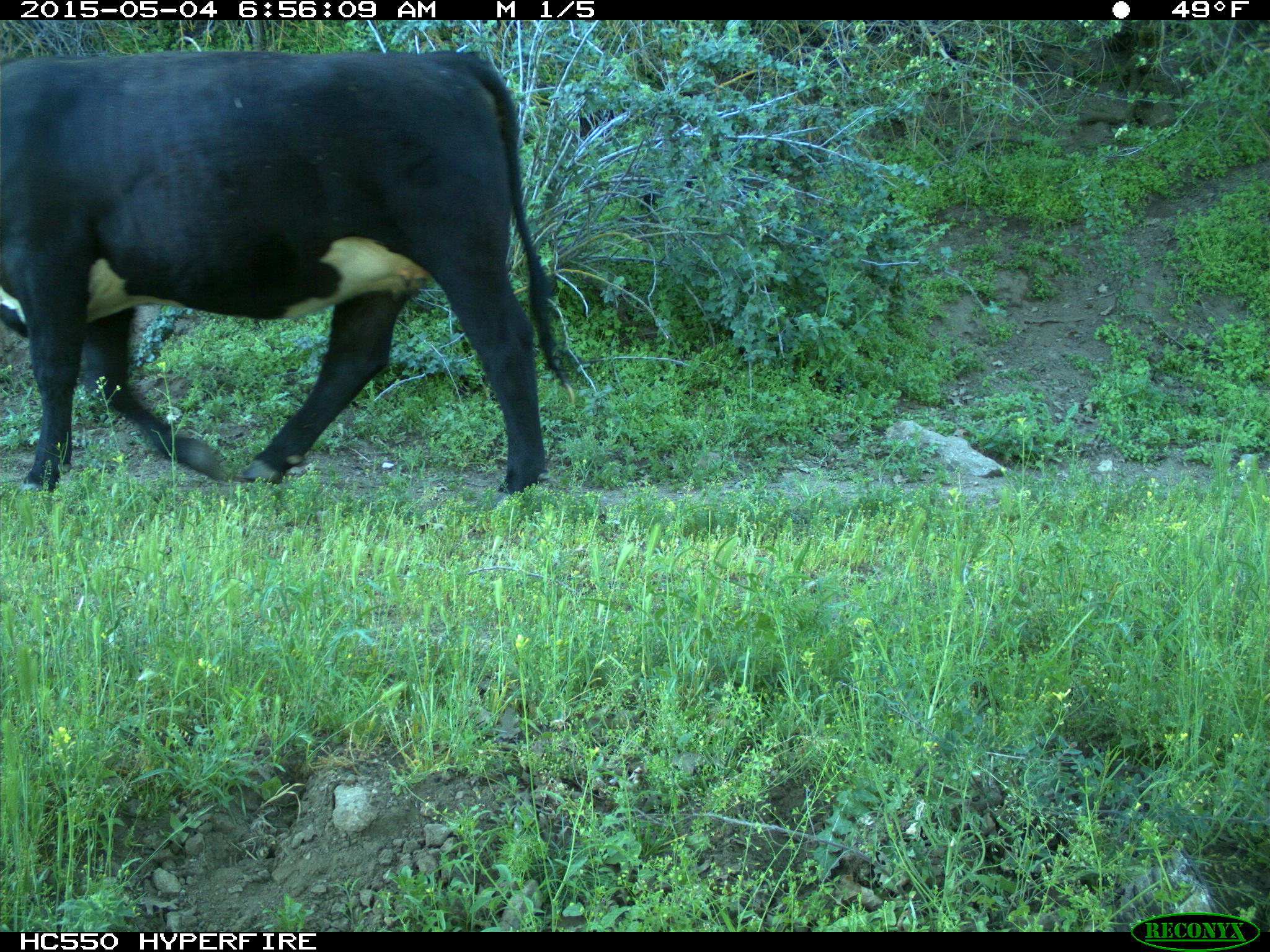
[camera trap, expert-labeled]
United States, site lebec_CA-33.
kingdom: Animalia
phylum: Chordata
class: Mammalia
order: Artiodactyla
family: Bovidae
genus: Bos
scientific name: Bos taurus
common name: domestic cow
Bos taurus (domestic cow).